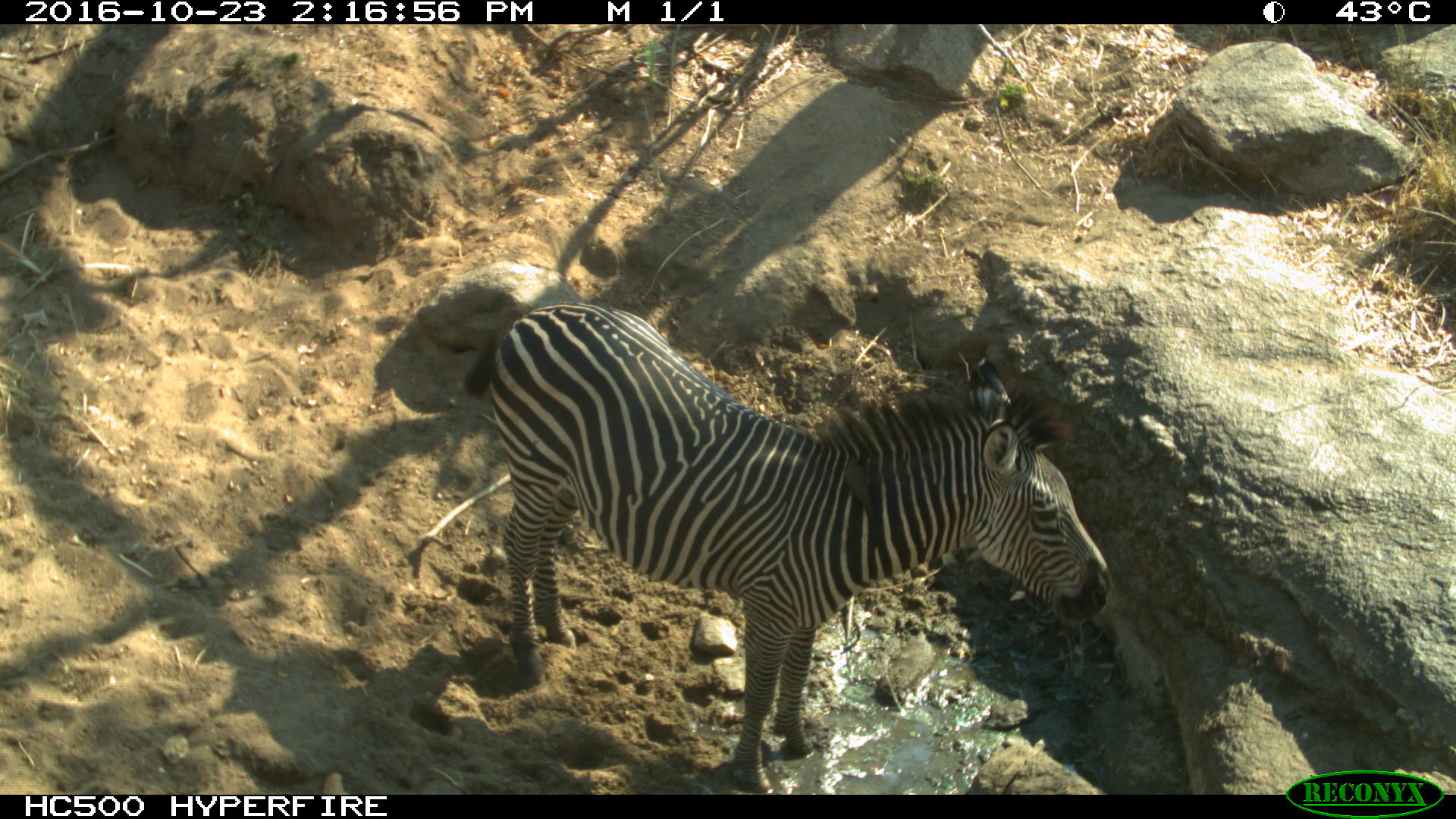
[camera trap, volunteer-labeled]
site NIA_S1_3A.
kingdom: Animalia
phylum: Chordata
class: Mammalia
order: Perissodactyla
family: Equidae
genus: Equus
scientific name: Equus quagga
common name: plains zebra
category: zebraplains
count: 1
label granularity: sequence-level